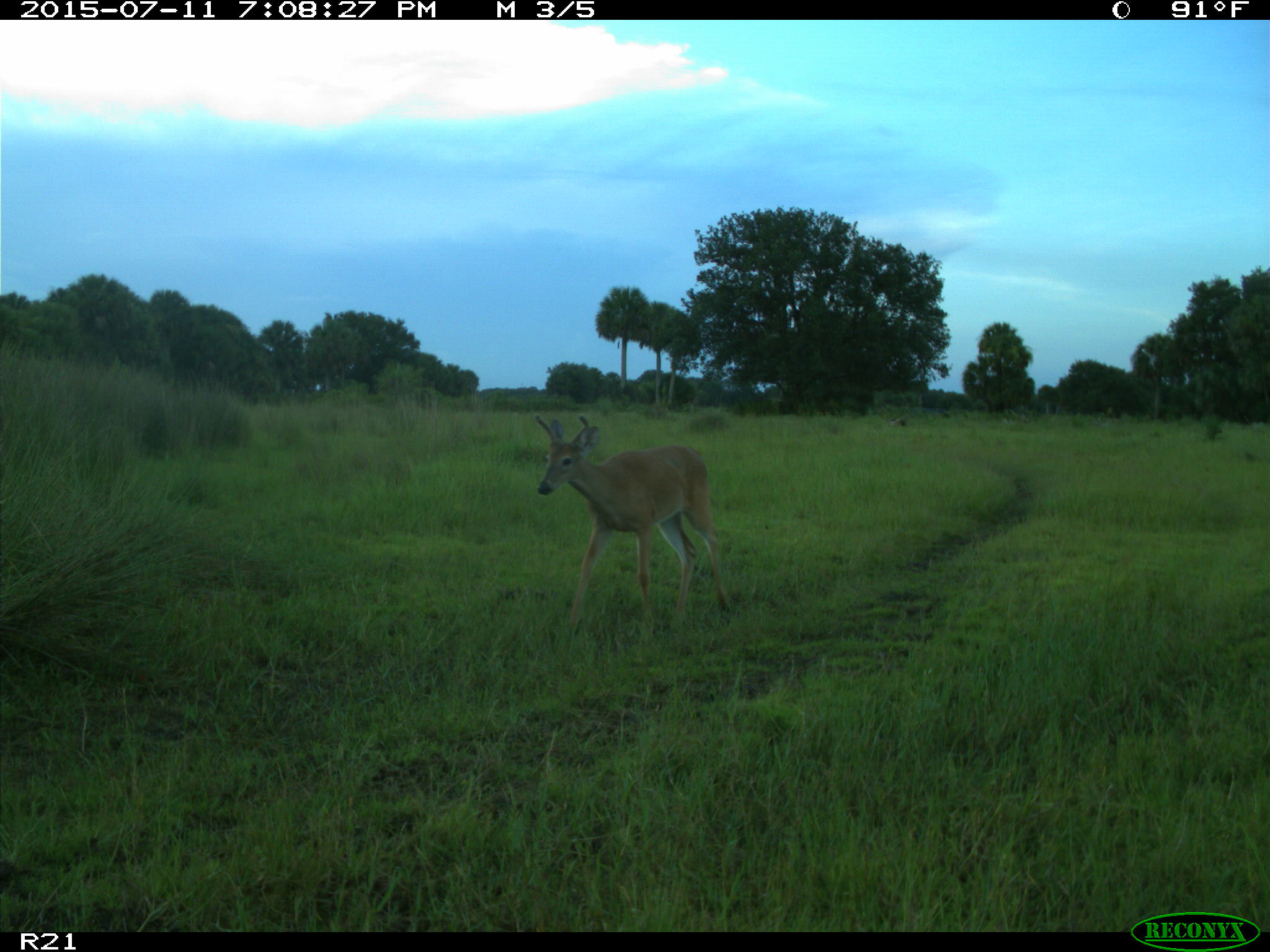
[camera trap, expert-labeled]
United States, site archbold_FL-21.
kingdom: Animalia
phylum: Chordata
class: Mammalia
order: Artiodactyla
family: Cervidae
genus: Odocoileus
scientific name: Odocoileus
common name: deer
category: unidentified deer